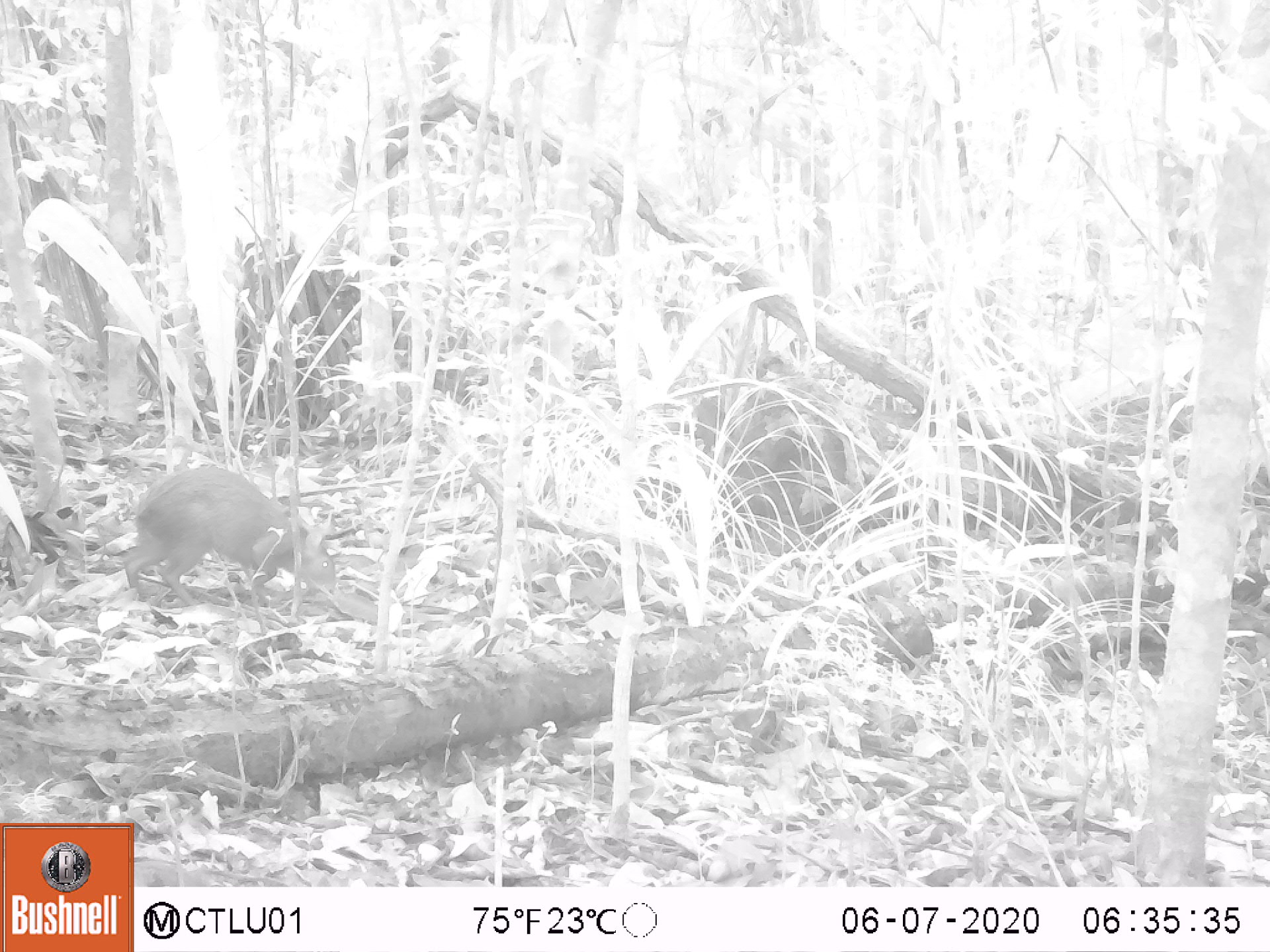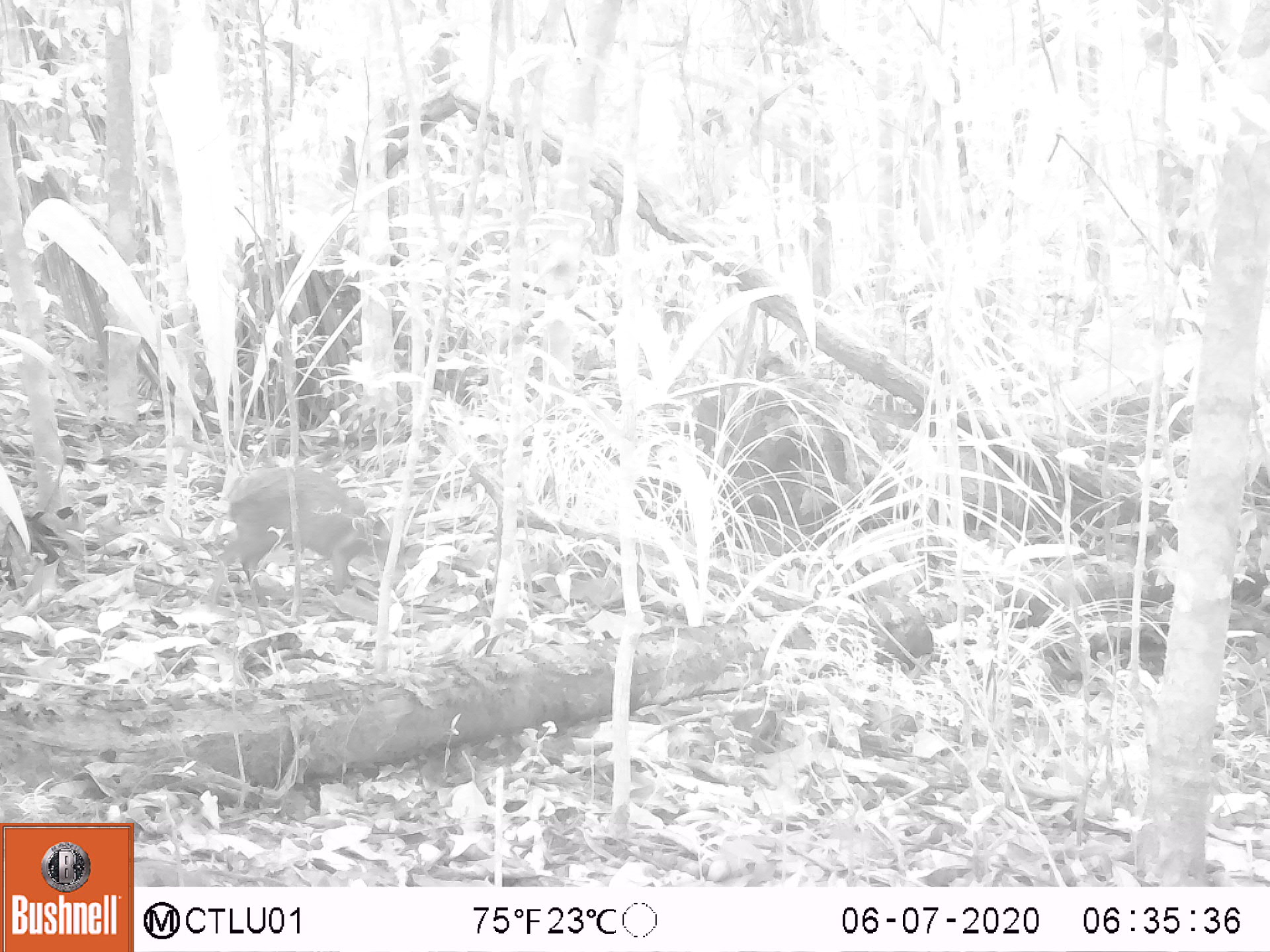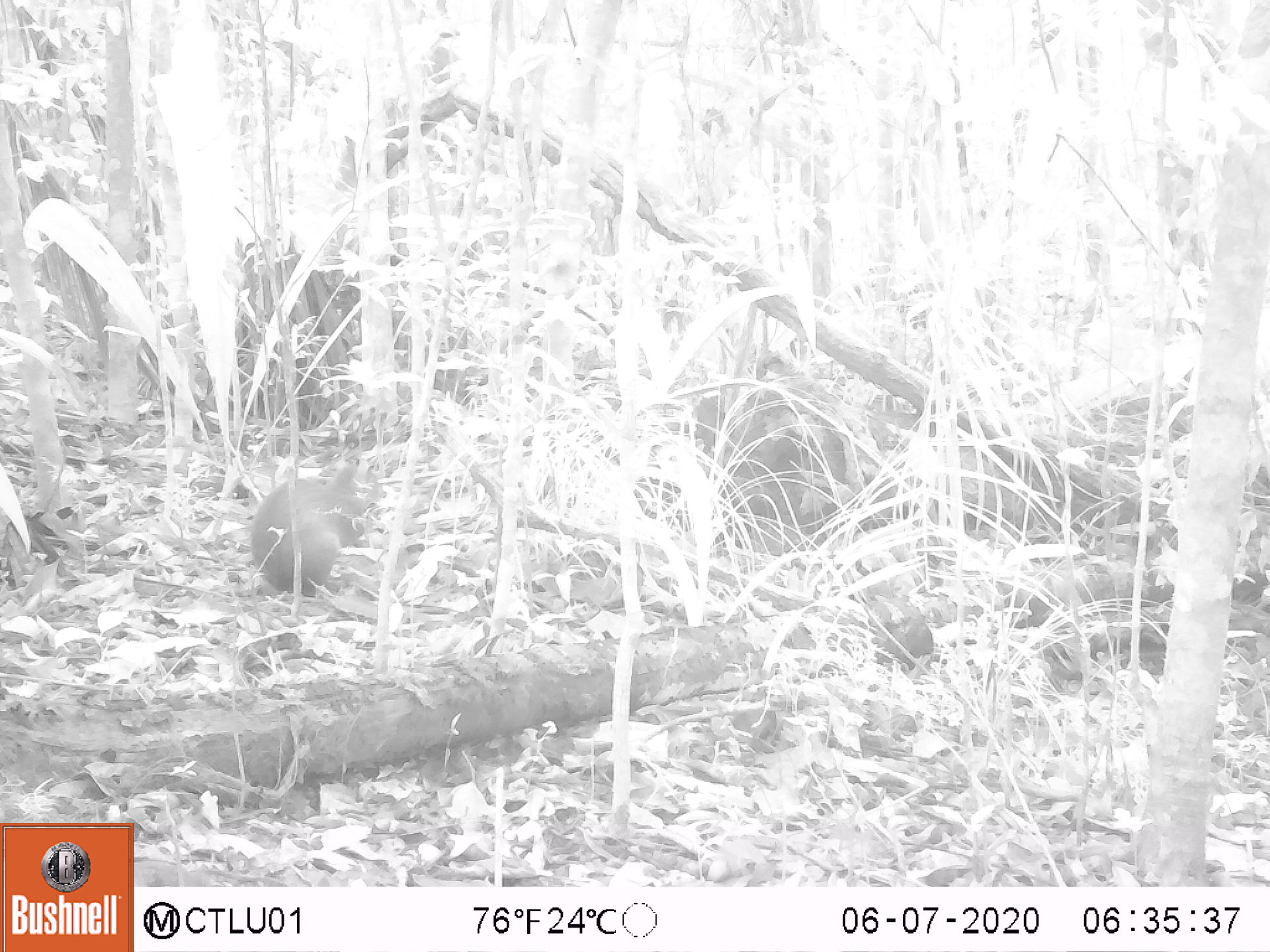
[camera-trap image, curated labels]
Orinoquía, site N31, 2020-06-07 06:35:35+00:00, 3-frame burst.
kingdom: Animalia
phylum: Chordata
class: Mammalia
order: Rodentia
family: Dasyproctidae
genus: Dasyprocta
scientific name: Dasyprocta fuliginosa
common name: black agouti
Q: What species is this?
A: Black agouti (Dasyprocta fuliginosa).